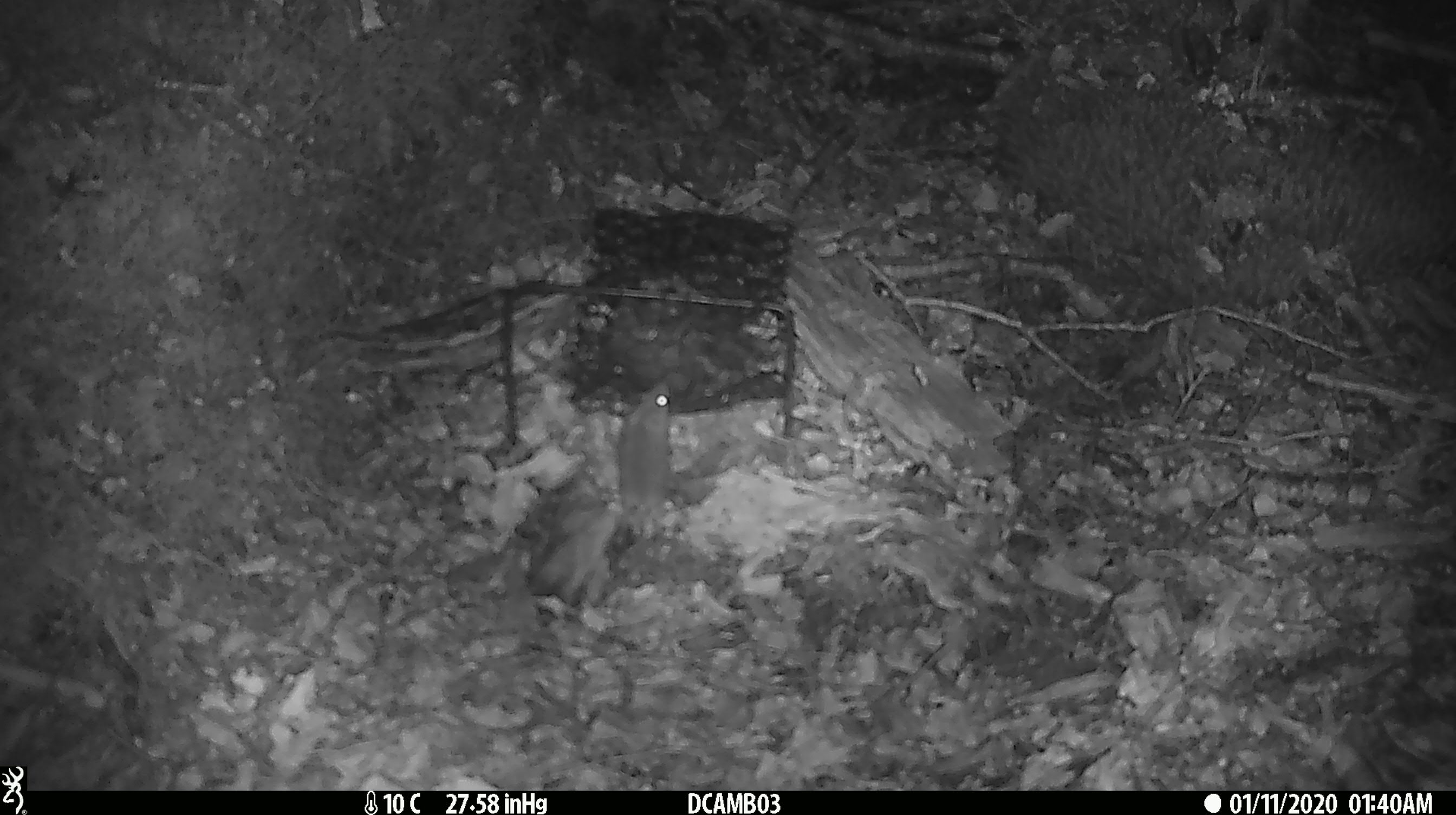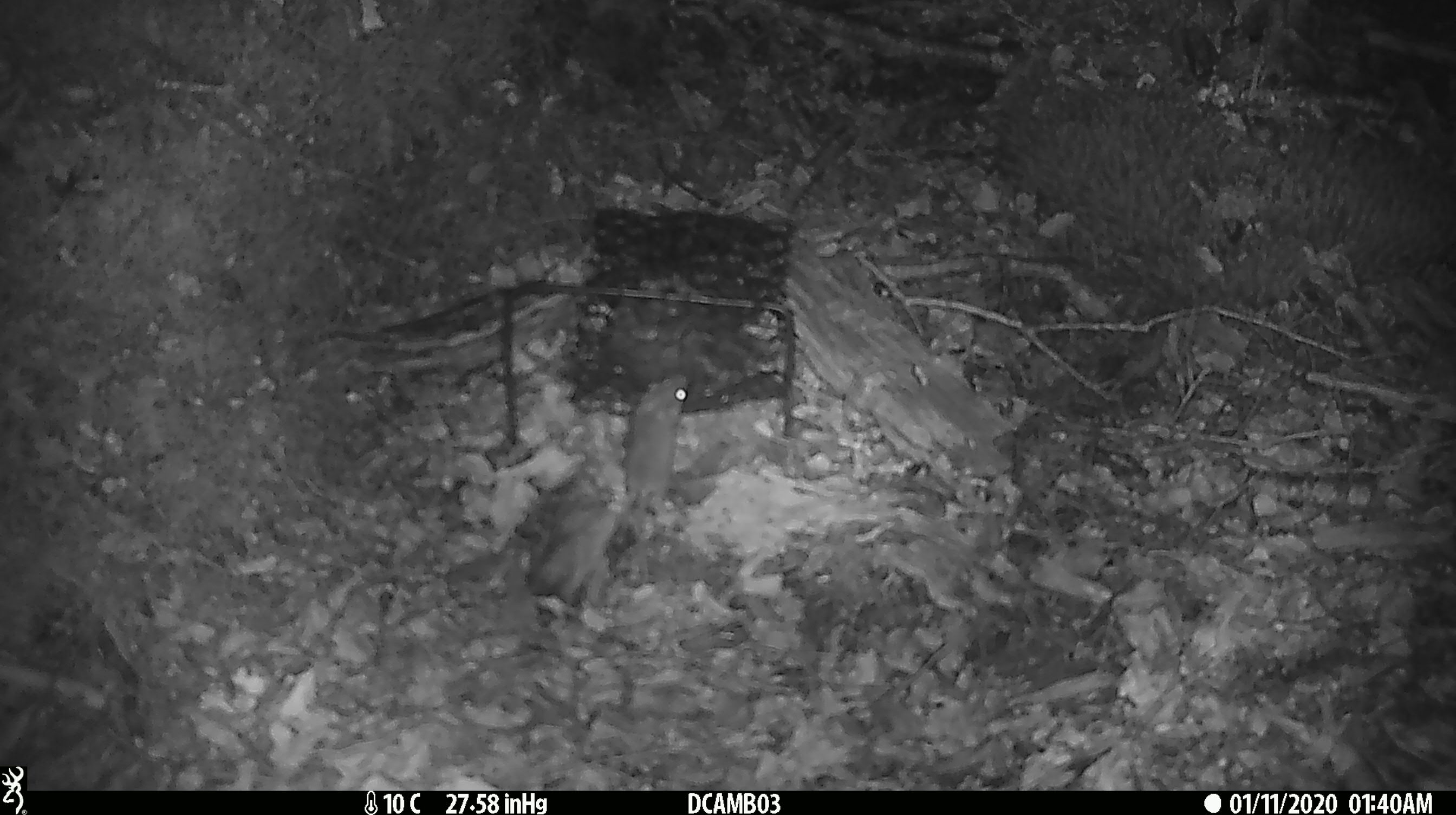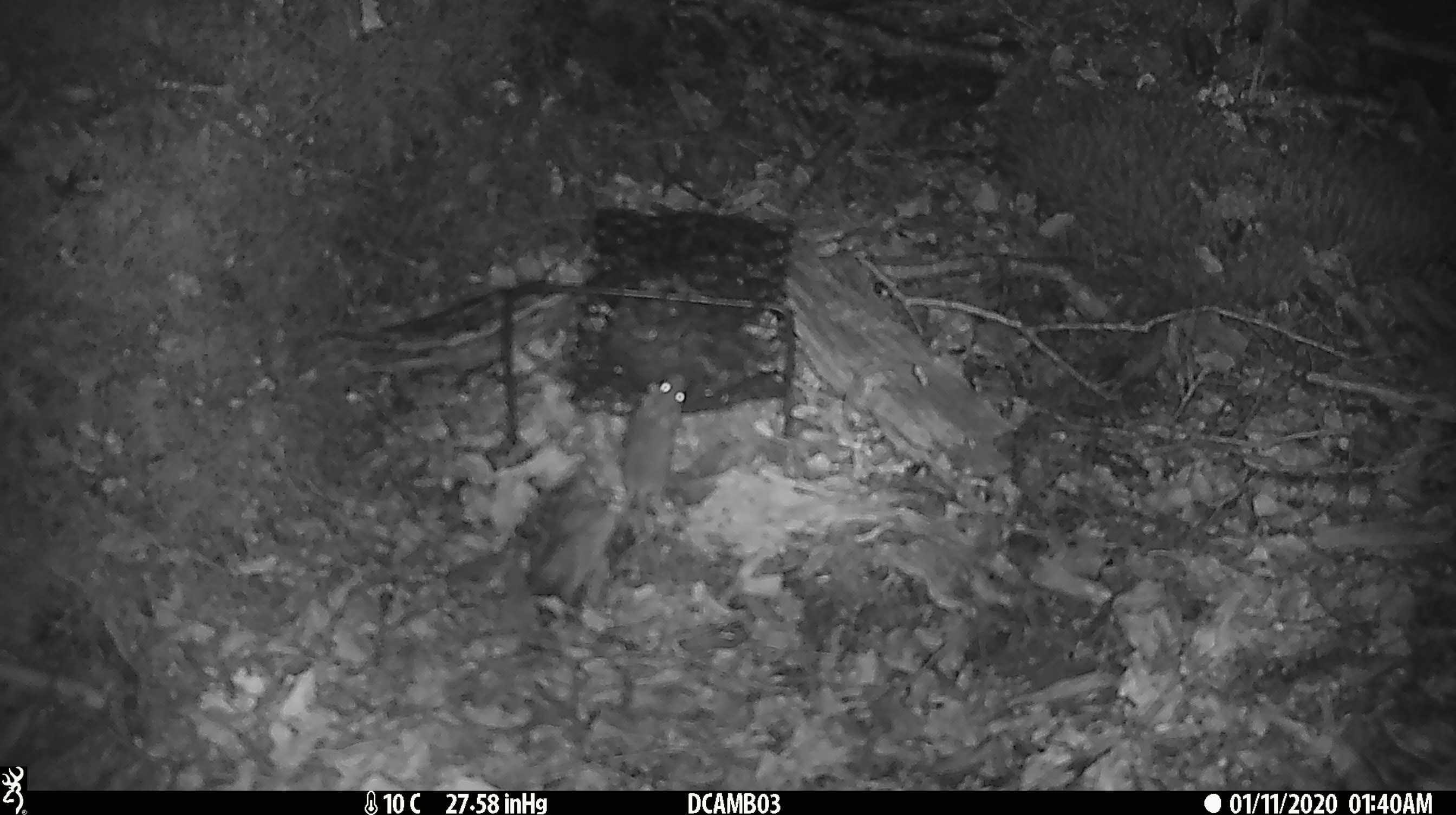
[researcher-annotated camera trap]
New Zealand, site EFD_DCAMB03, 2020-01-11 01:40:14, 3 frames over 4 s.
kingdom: Animalia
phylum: Chordata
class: Mammalia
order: Rodentia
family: Muridae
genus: Mus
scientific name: Mus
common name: mouse